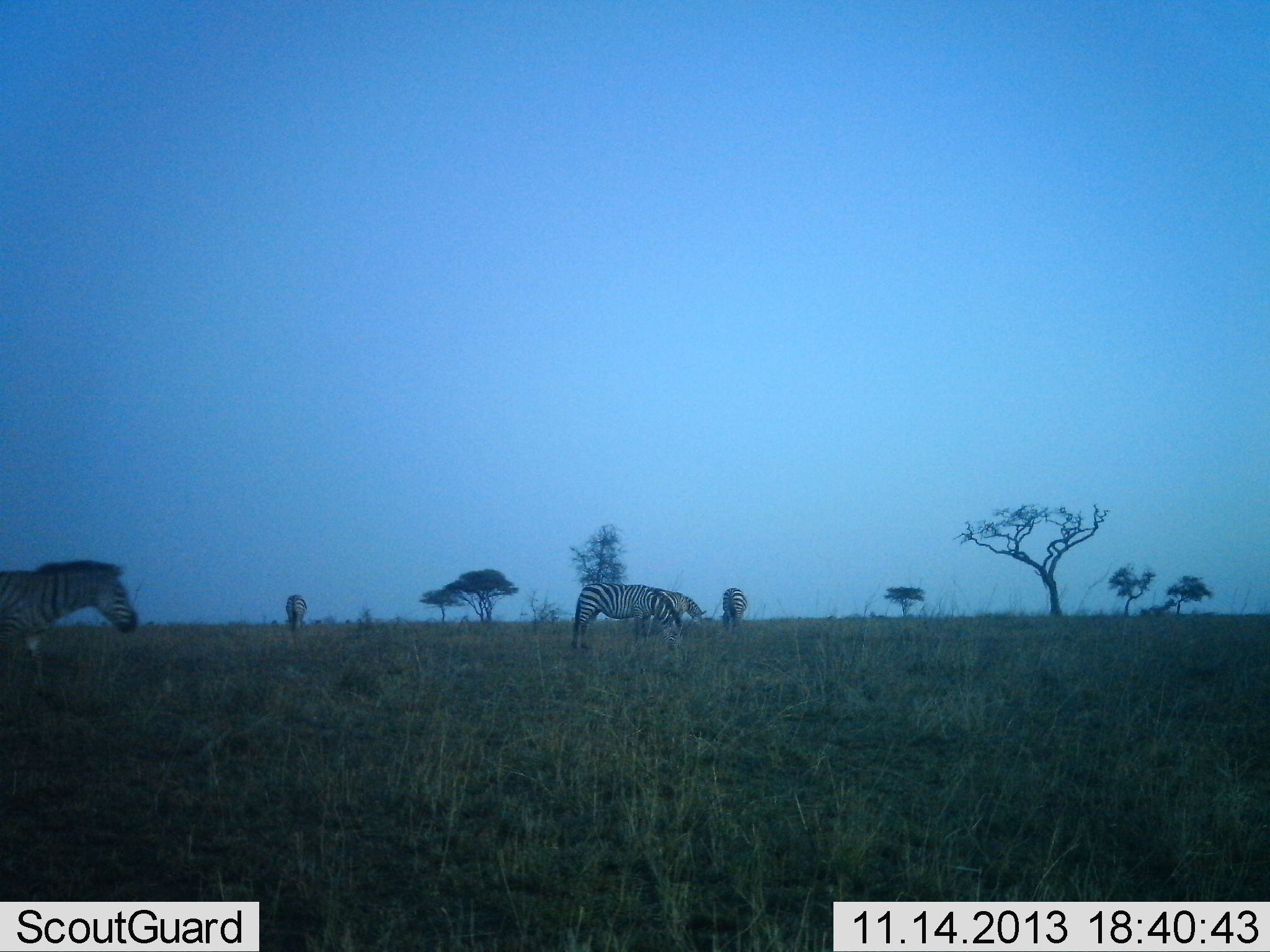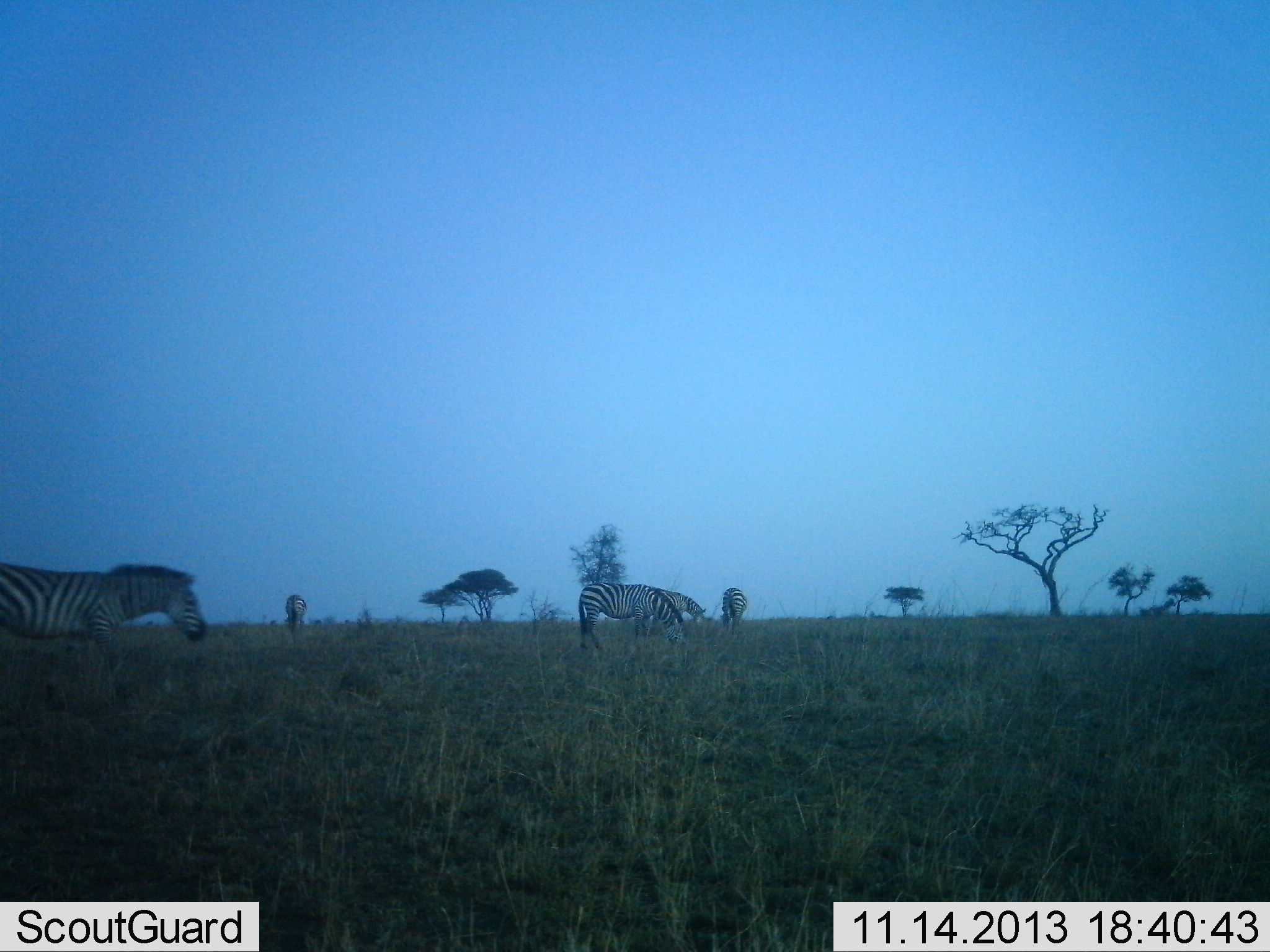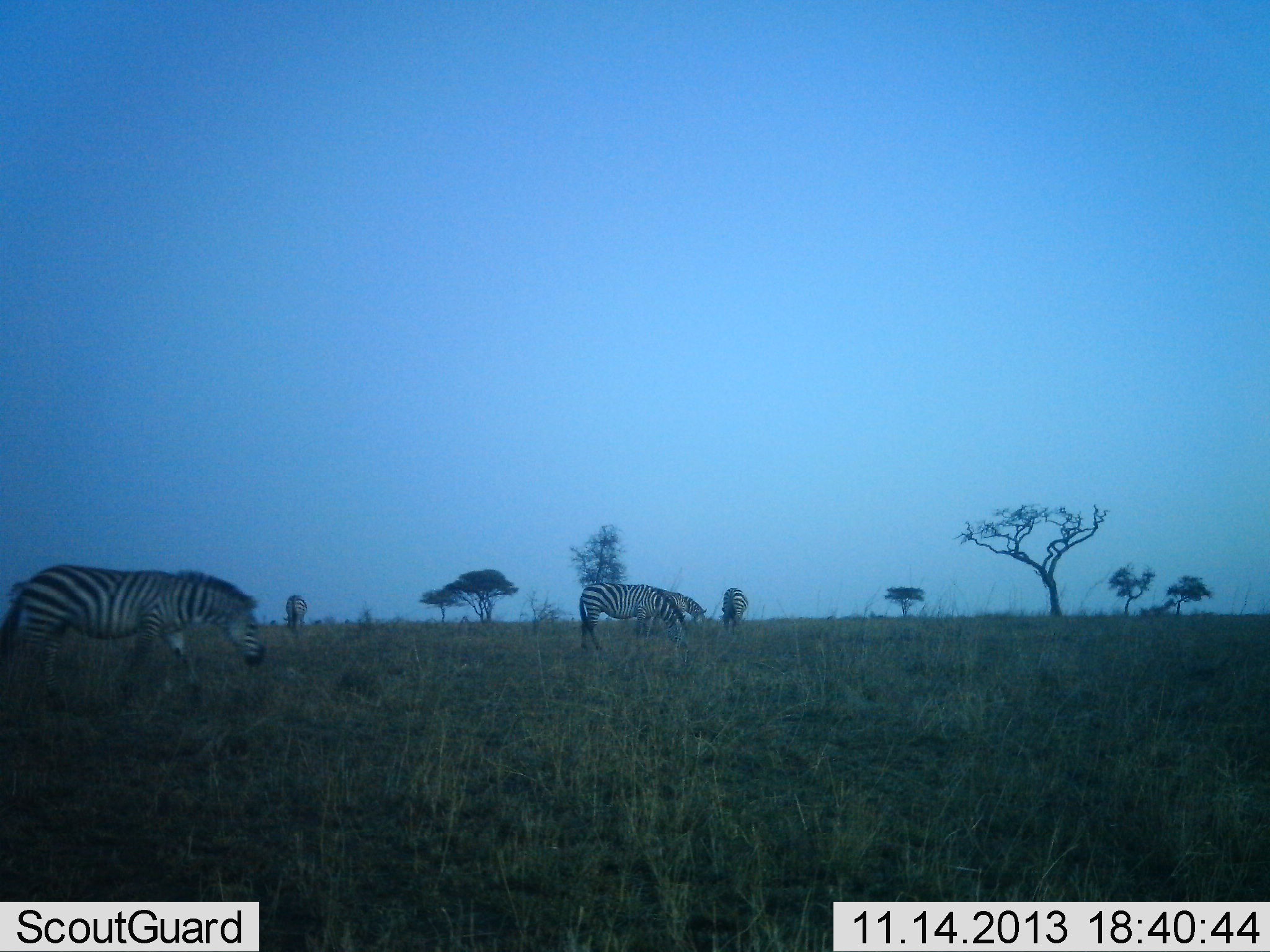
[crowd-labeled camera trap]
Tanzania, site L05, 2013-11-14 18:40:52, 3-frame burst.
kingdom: Animalia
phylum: Chordata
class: Mammalia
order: Perissodactyla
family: Equidae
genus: Equus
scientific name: Equus quagga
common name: plains zebra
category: zebra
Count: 5.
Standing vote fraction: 50%.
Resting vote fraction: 0%.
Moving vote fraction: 80%.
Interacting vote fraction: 0%.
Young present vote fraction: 0%.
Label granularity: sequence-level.